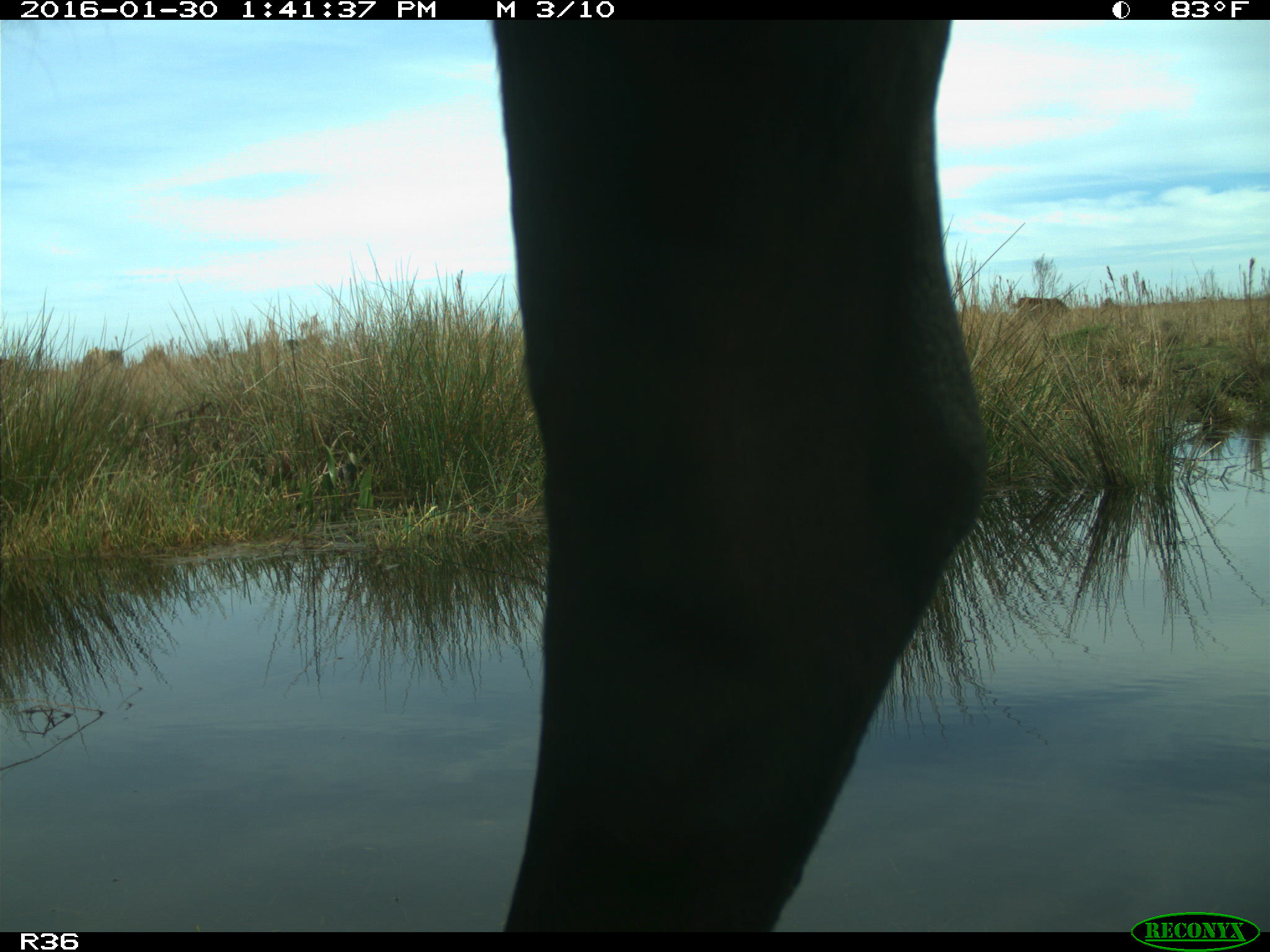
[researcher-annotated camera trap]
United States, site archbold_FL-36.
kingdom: Animalia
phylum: Chordata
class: Mammalia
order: Artiodactyla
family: Bovidae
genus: Bos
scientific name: Bos taurus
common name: domestic cow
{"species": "Bos taurus (domestic cow)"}